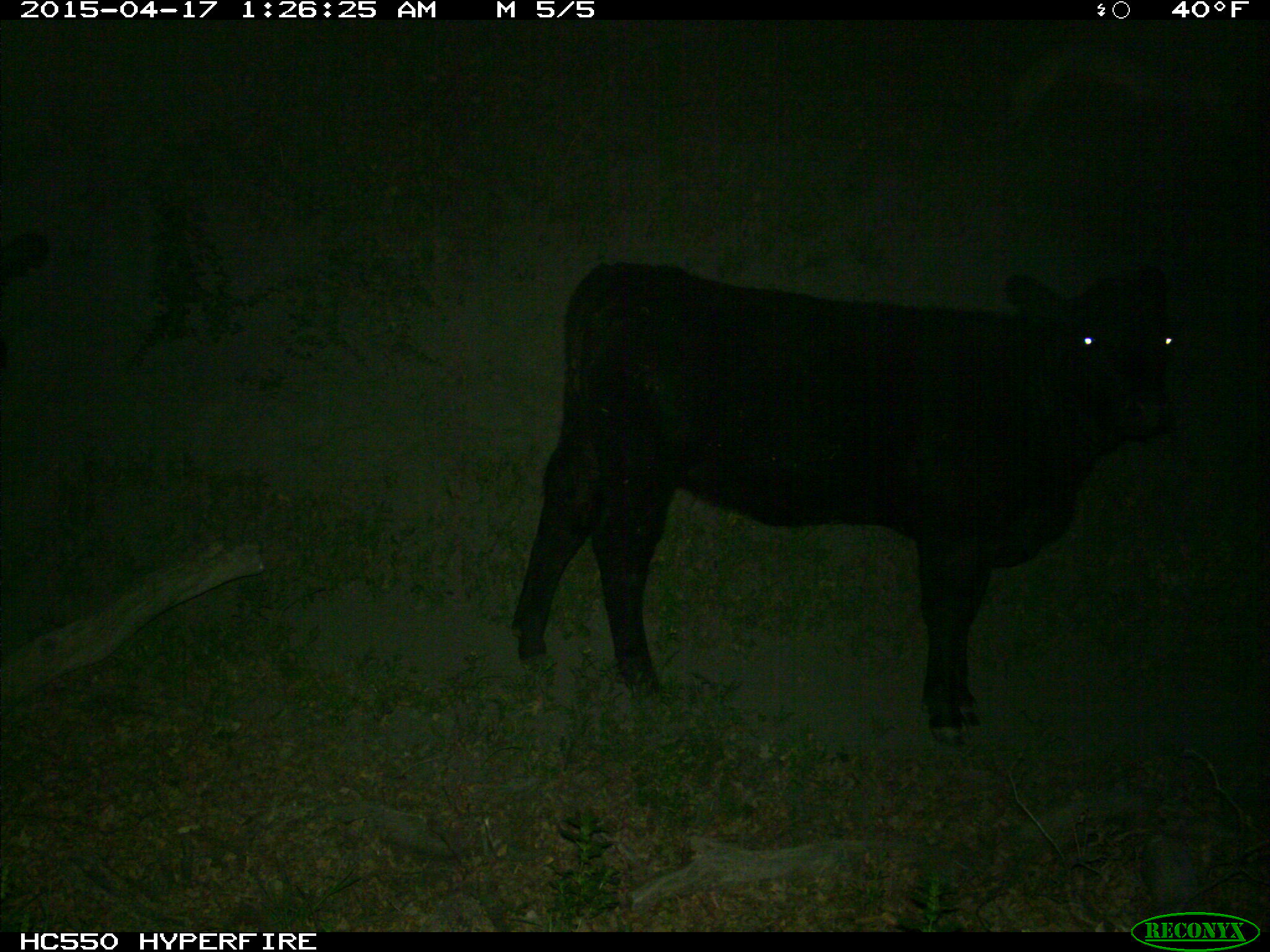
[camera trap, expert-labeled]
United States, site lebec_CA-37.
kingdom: Animalia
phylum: Chordata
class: Mammalia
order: Artiodactyla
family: Bovidae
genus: Bos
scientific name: Bos taurus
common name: domestic cow